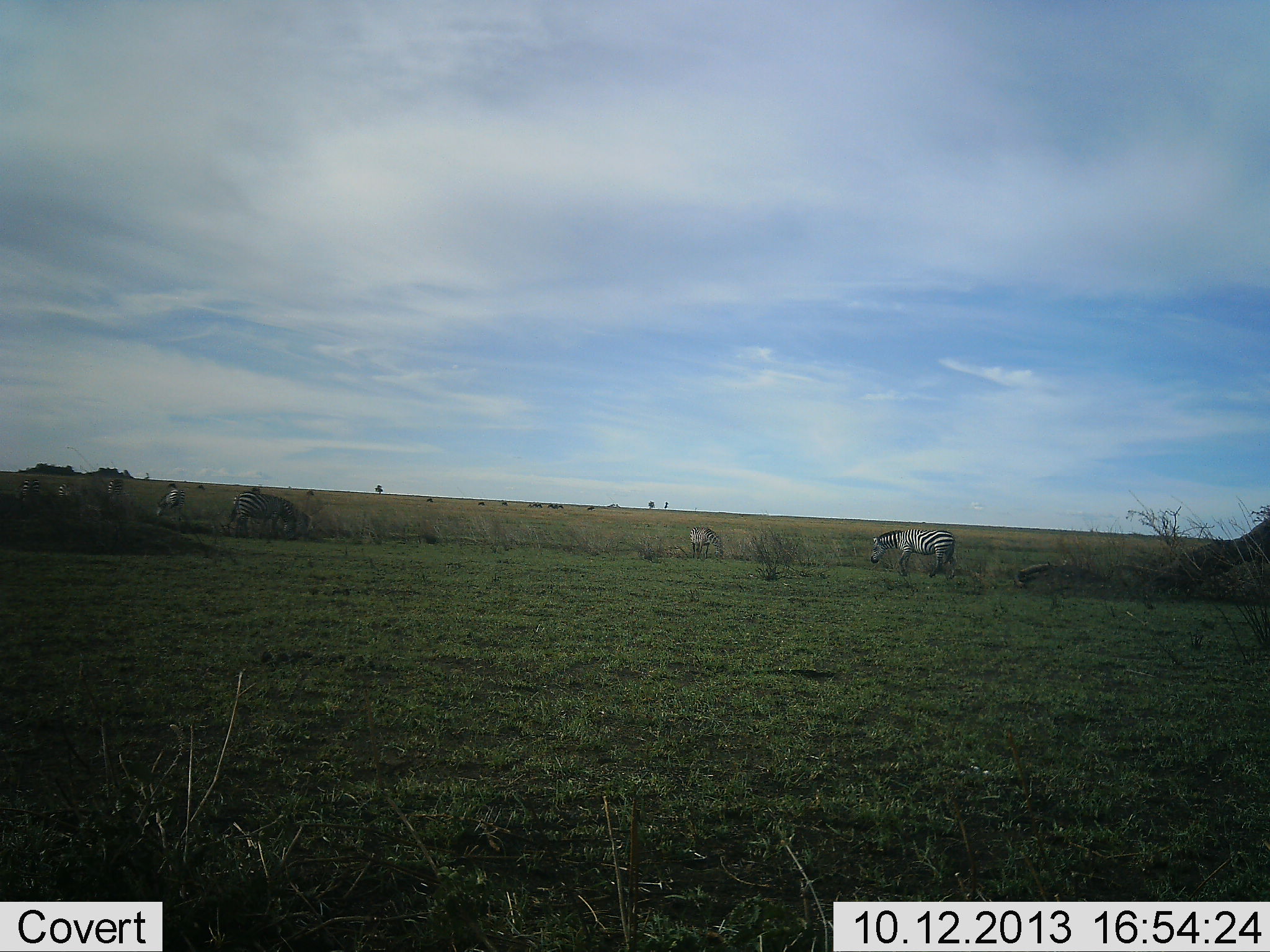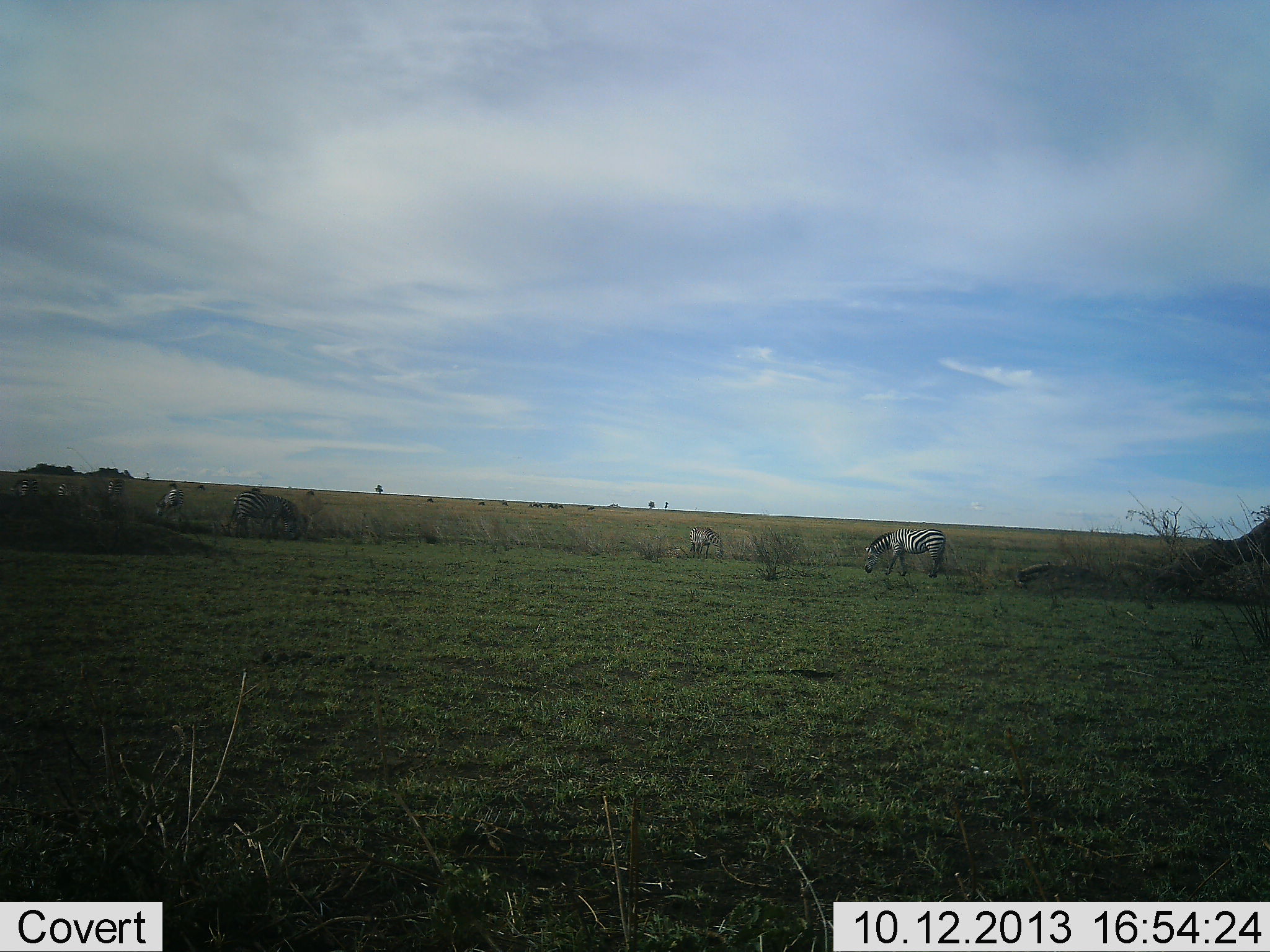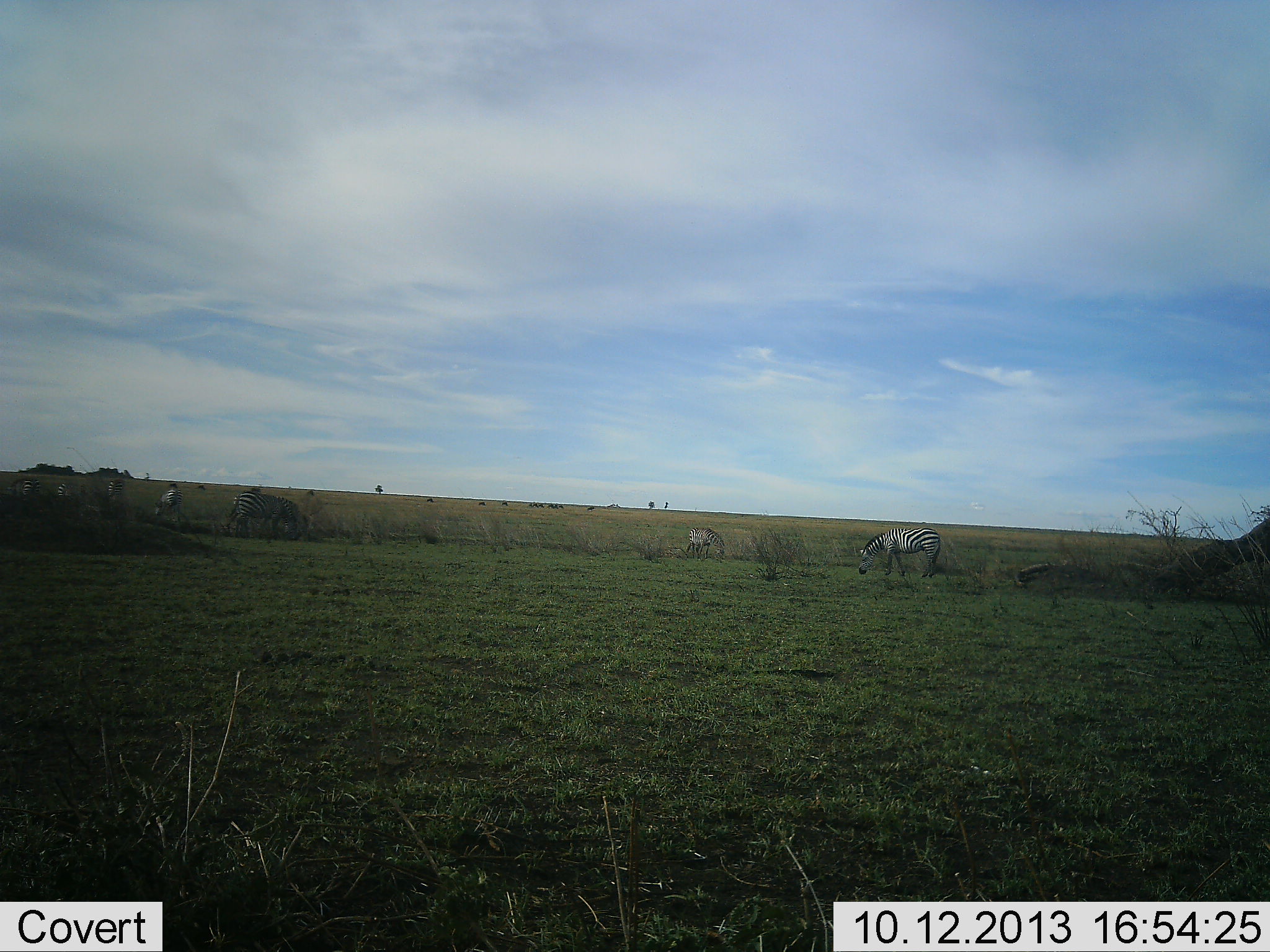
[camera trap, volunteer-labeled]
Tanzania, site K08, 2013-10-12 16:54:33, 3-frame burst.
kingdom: Animalia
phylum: Chordata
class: Mammalia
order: Perissodactyla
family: Equidae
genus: Equus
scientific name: Equus quagga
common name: plains zebra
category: zebra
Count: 7.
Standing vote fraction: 42%.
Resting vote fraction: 0%.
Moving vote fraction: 25%.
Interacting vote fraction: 0%.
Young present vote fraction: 0%.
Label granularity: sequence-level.